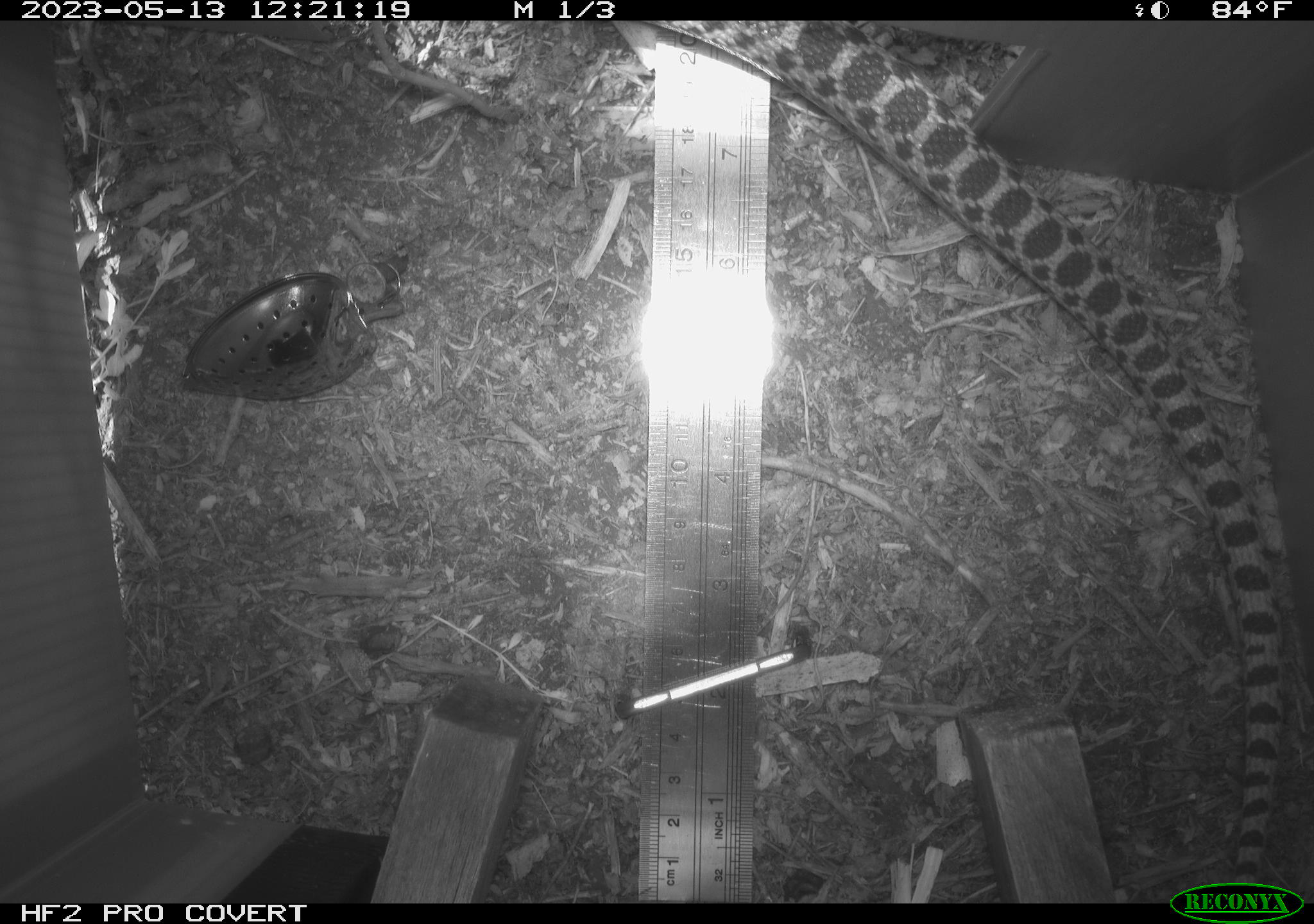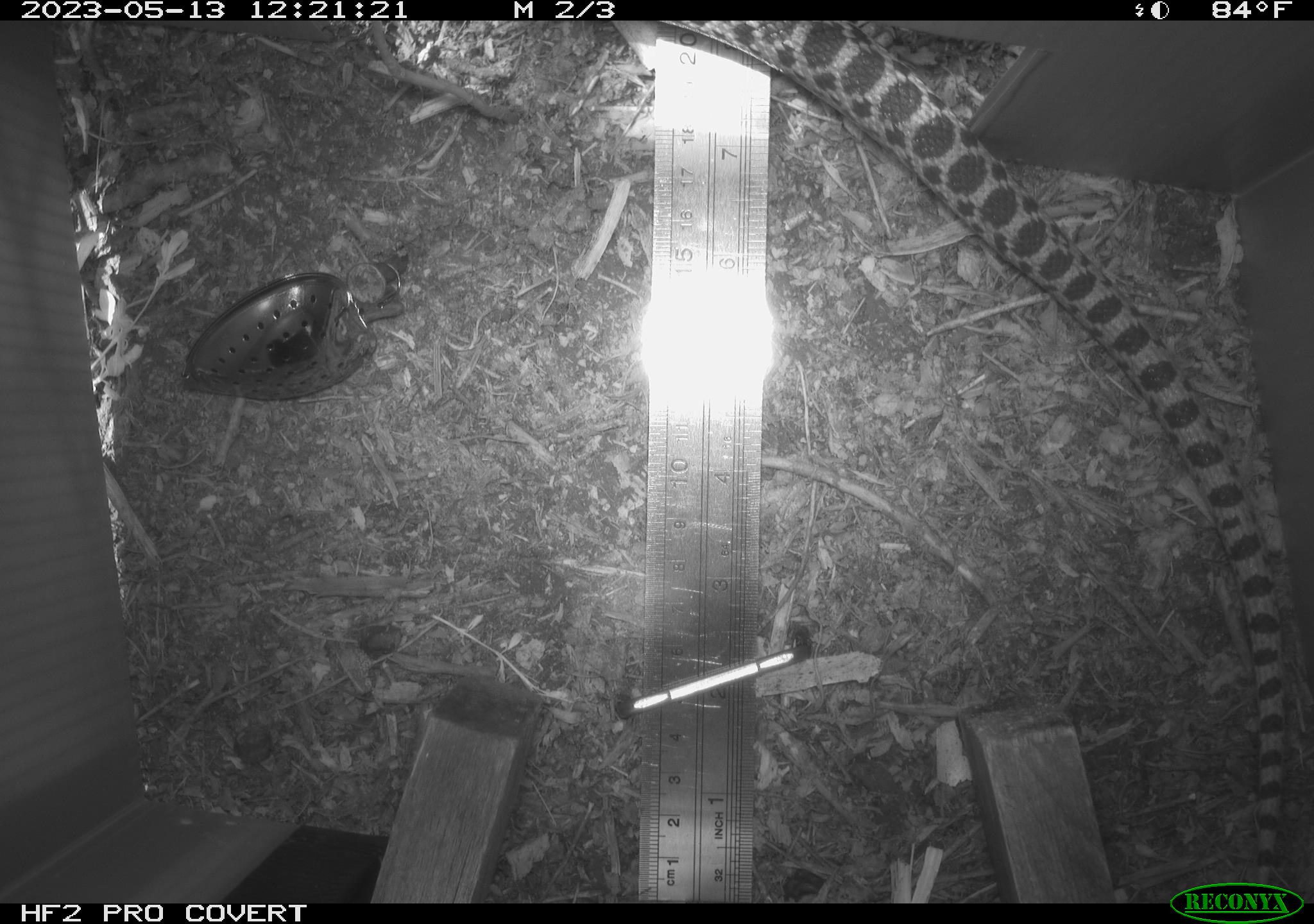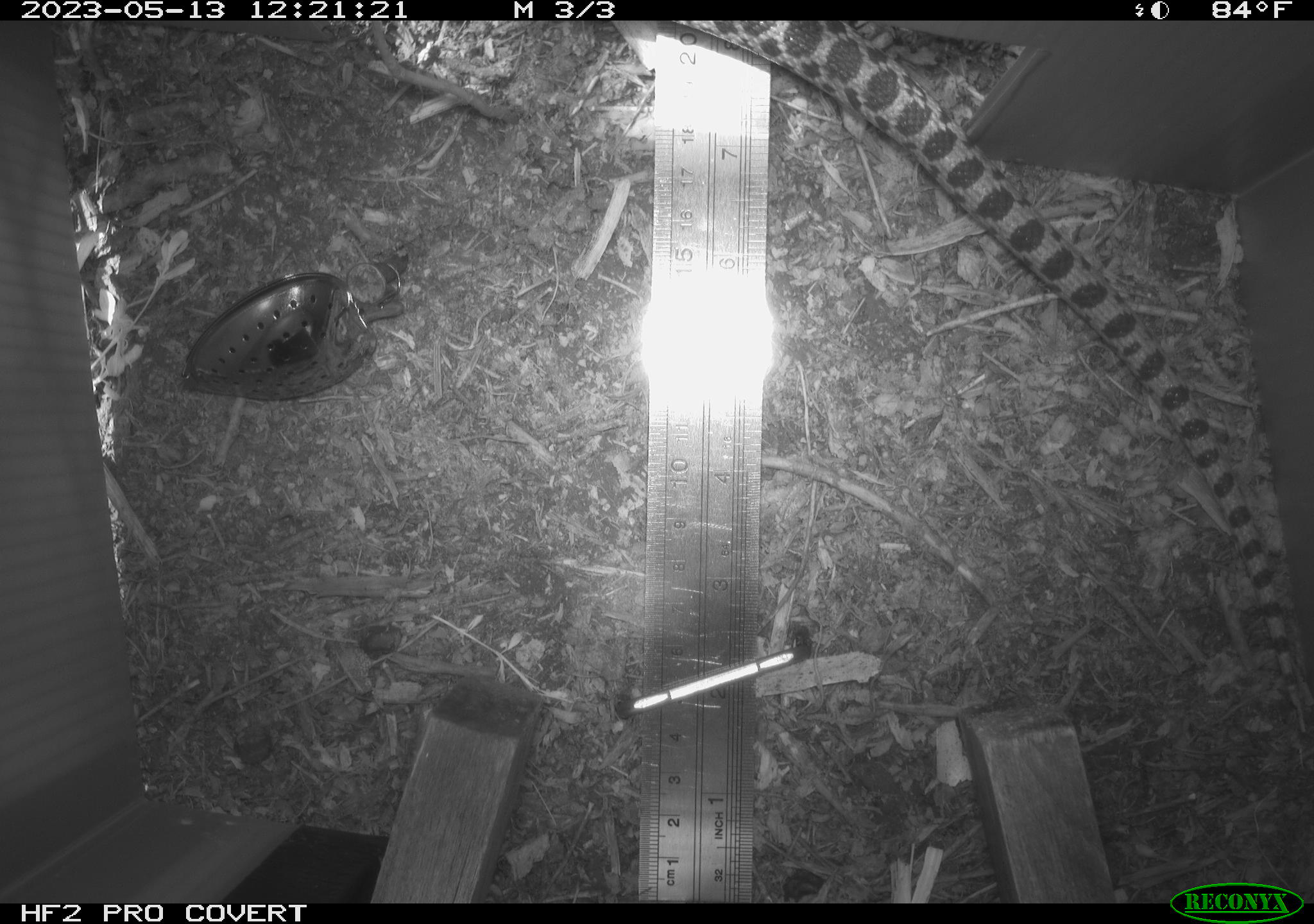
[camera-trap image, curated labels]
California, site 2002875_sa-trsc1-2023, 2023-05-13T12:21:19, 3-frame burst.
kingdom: Animalia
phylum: Chordata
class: Reptilia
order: Squamata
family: Colubridae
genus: Pituophis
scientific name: Pituophis catenifer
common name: gophersnake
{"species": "gophersnake (Pituophis catenifer)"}